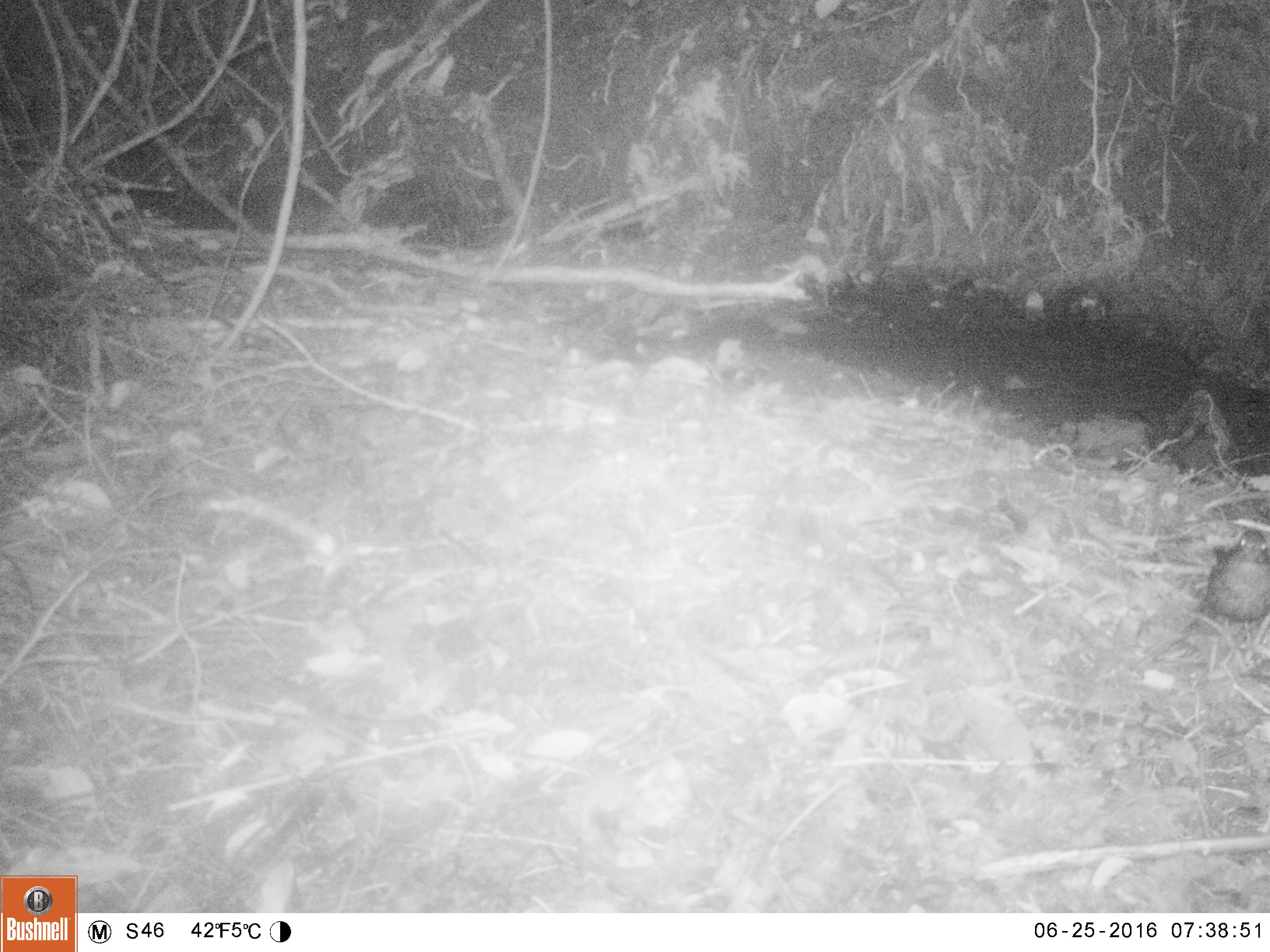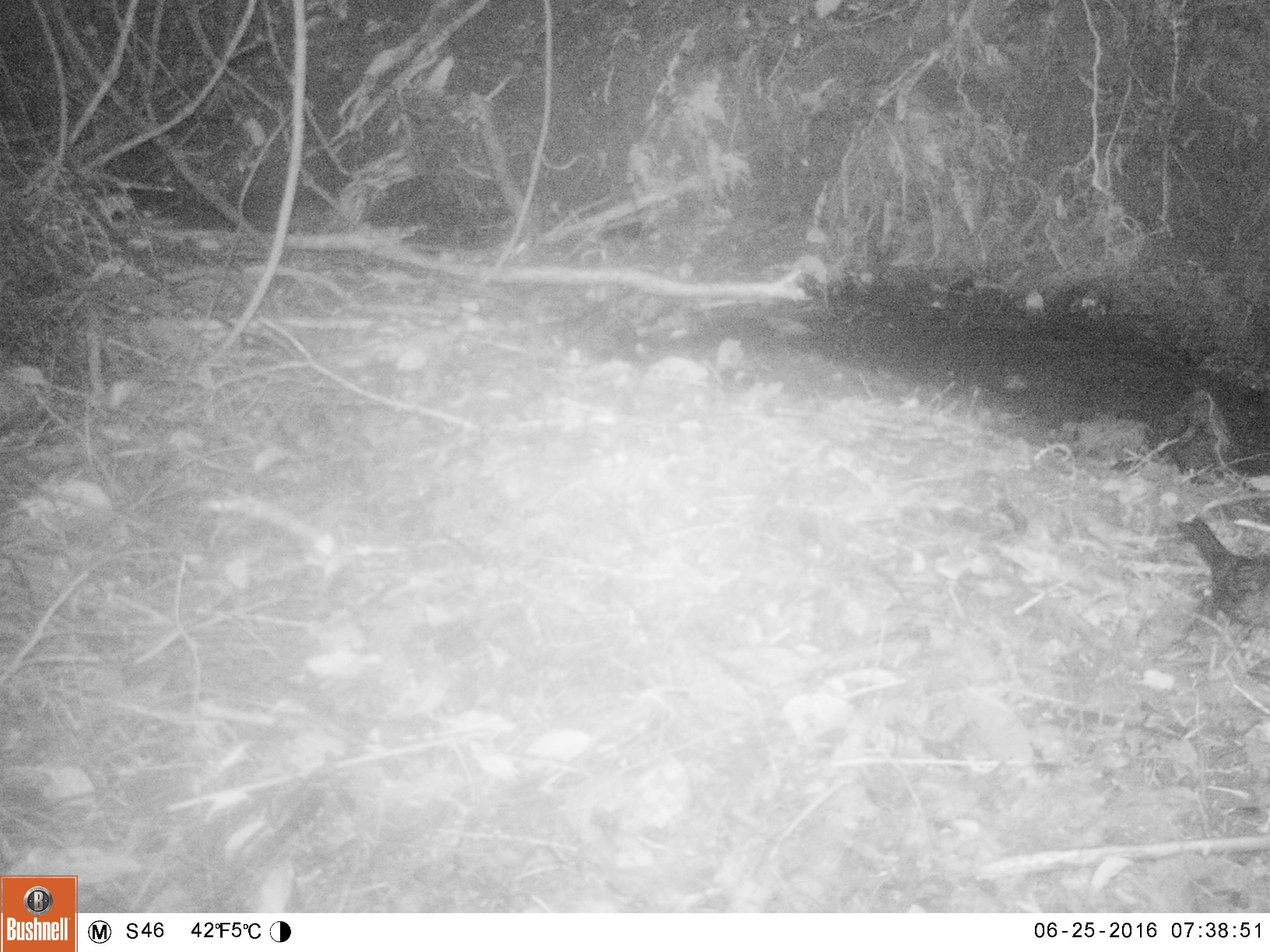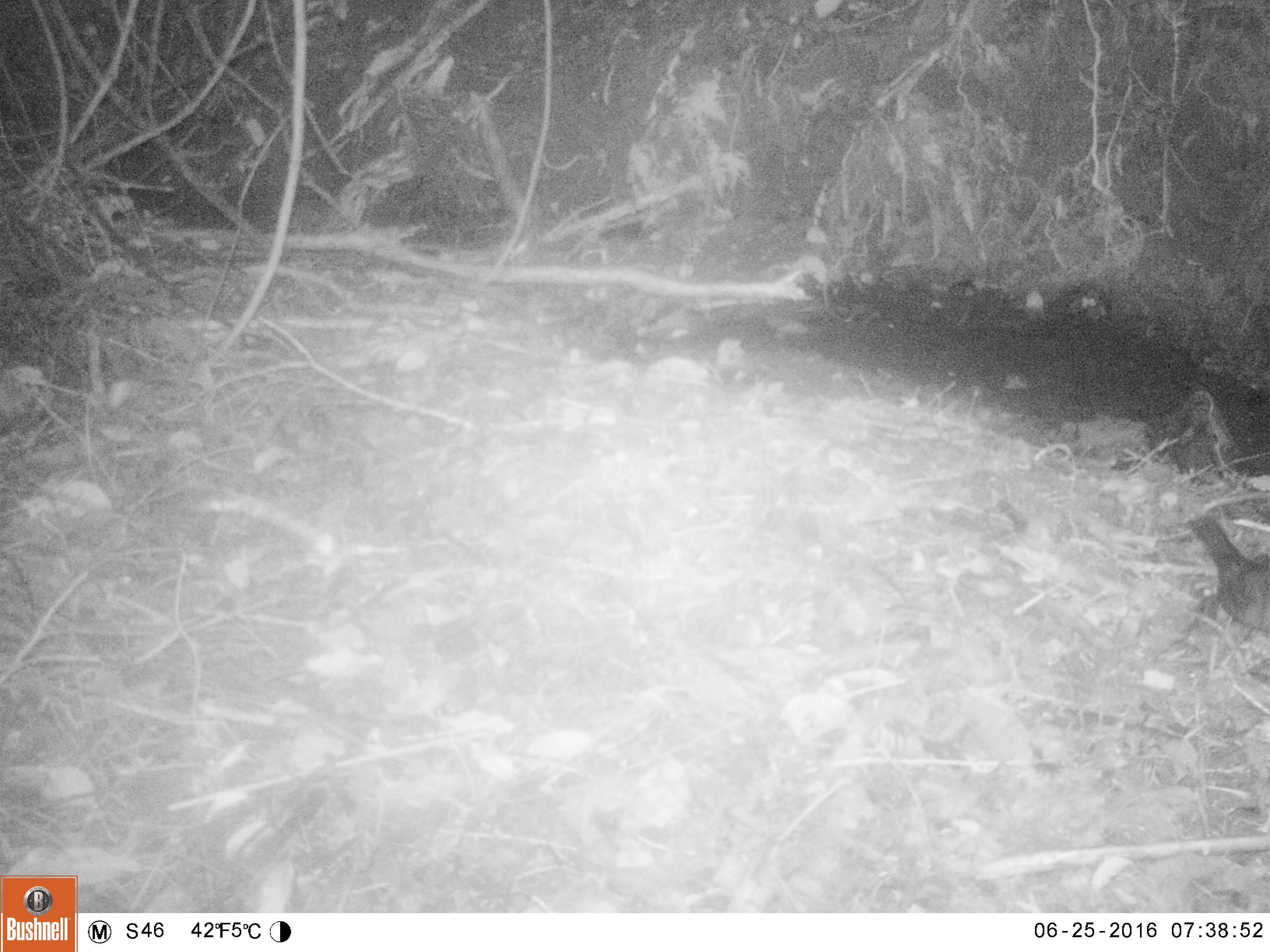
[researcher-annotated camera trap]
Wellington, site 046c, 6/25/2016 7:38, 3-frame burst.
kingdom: Animalia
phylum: Chordata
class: Aves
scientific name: Aves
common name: bird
Bird (Aves).